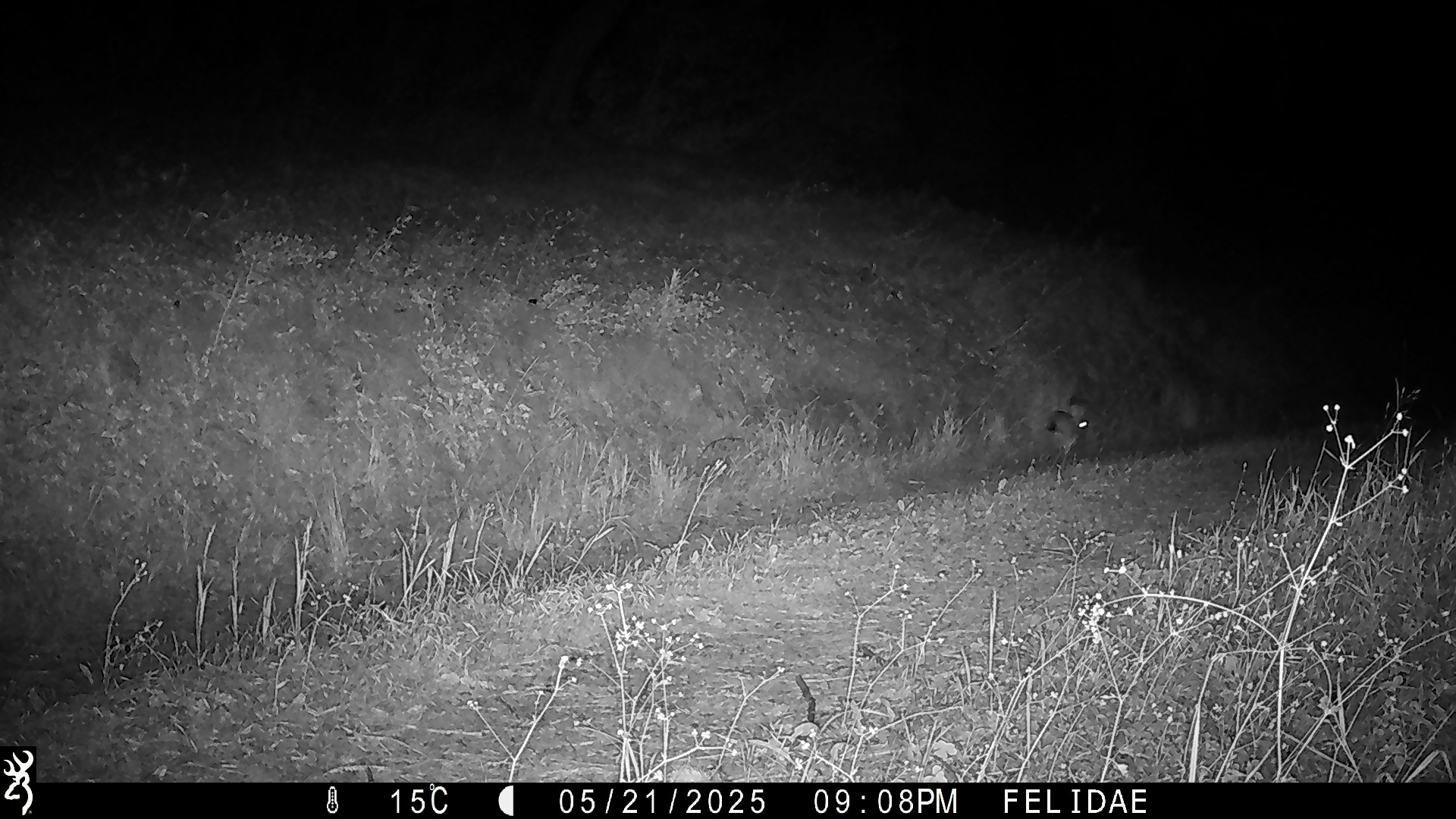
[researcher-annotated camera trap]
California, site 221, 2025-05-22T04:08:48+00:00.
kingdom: Animalia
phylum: Chordata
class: Mammalia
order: Lagomorpha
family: Leporidae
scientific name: Leporidae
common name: rabbit